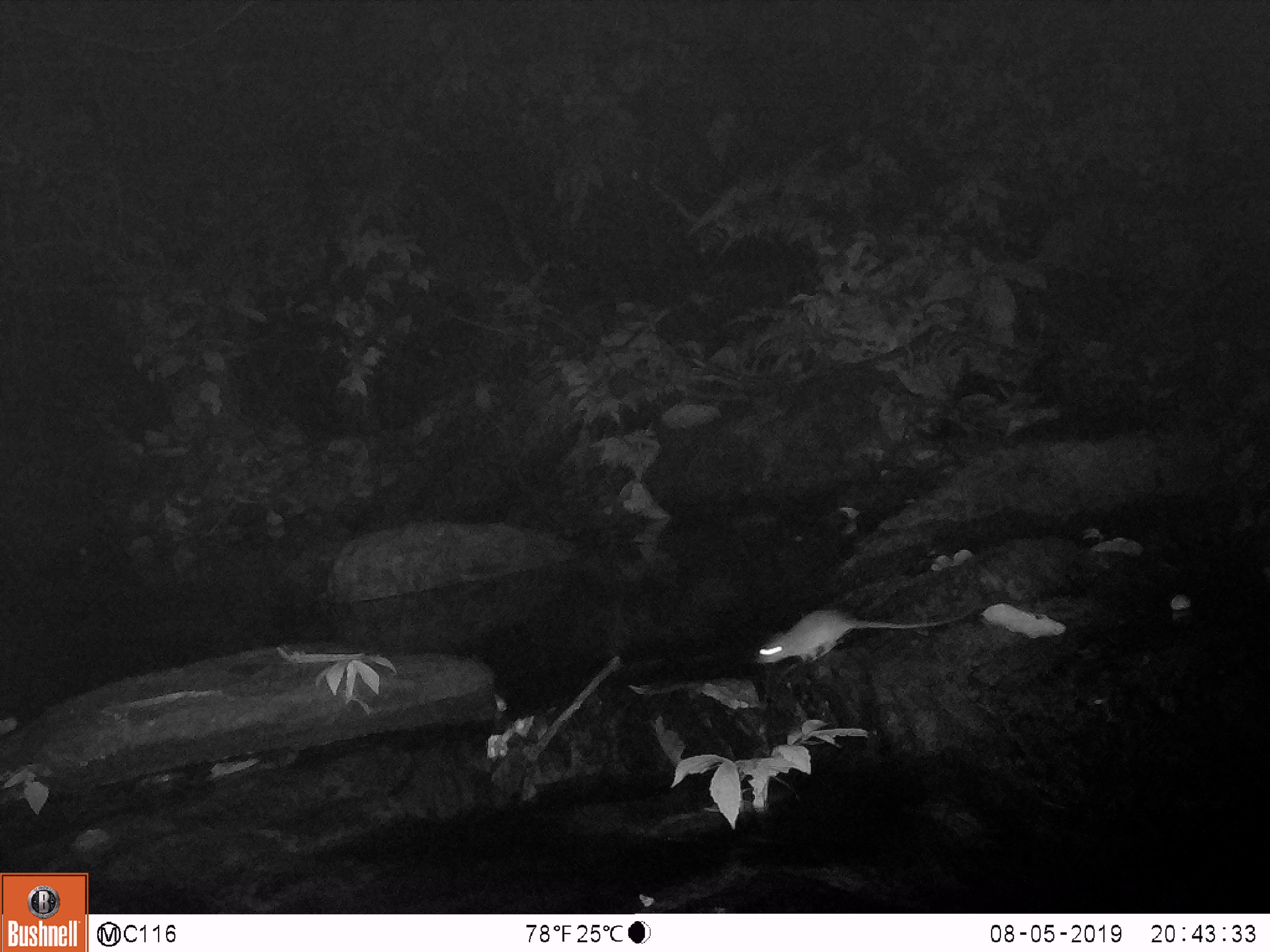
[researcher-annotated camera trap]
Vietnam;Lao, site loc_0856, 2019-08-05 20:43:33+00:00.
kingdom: Animalia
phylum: Chordata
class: Mammalia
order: Rodentia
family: Muridae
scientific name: Muridae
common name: old-world mice and rats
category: unidentified murid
Unidentified murid (old-world mice and rats) (Muridae). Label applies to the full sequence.